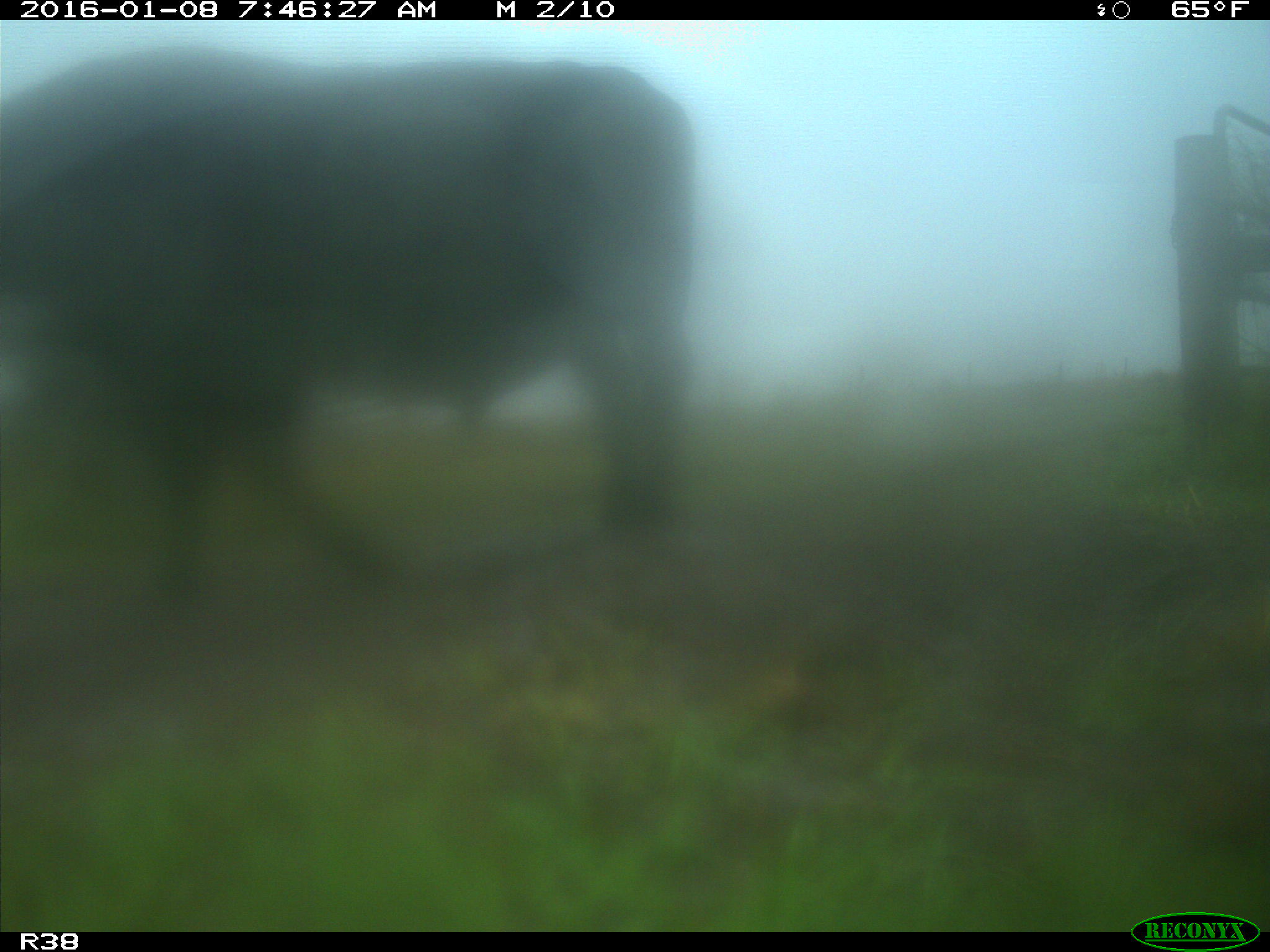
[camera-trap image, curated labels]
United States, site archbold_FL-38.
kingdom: Animalia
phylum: Chordata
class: Mammalia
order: Artiodactyla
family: Bovidae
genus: Bos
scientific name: Bos taurus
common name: domestic cow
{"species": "Bos taurus (domestic cow)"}